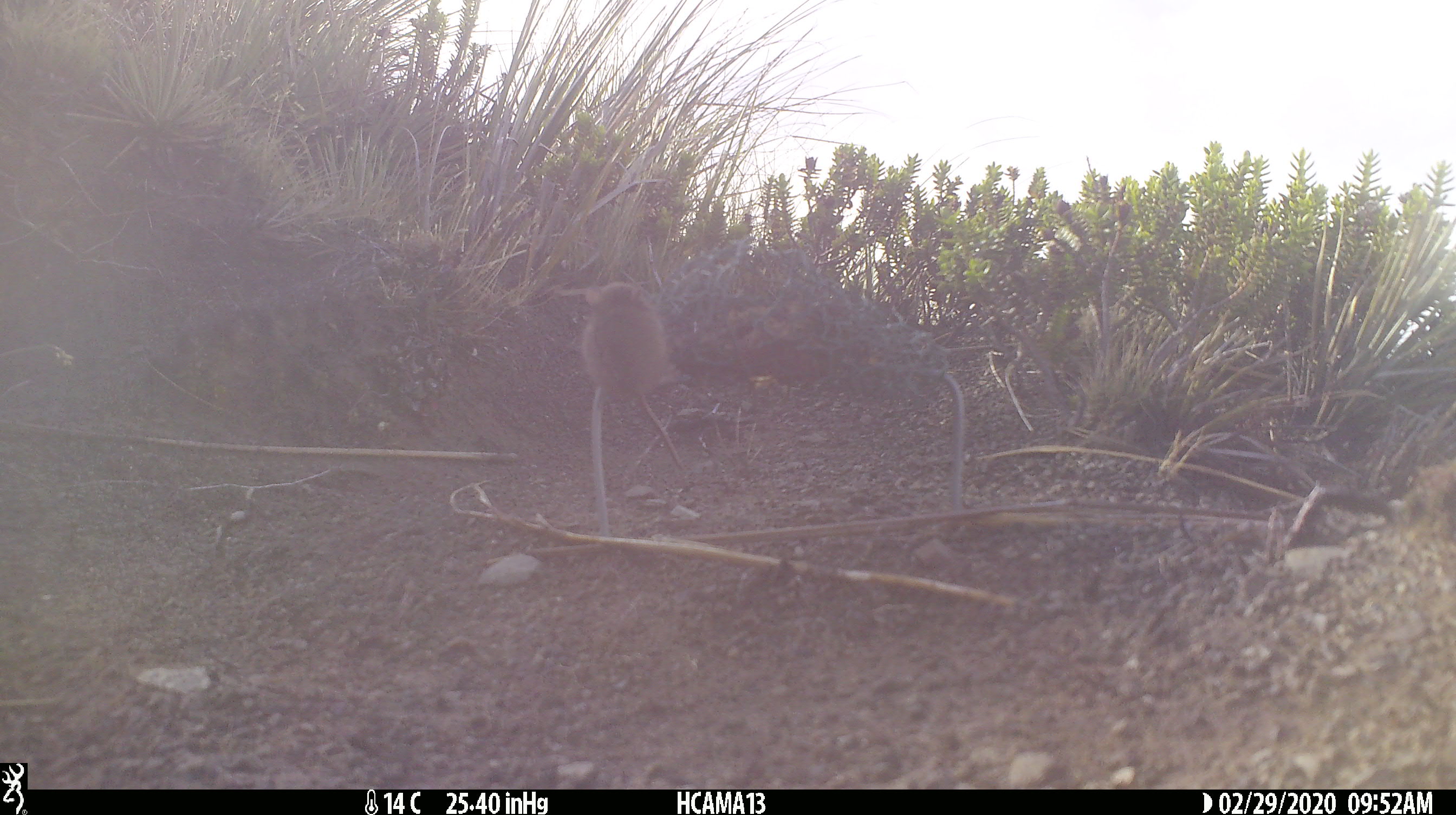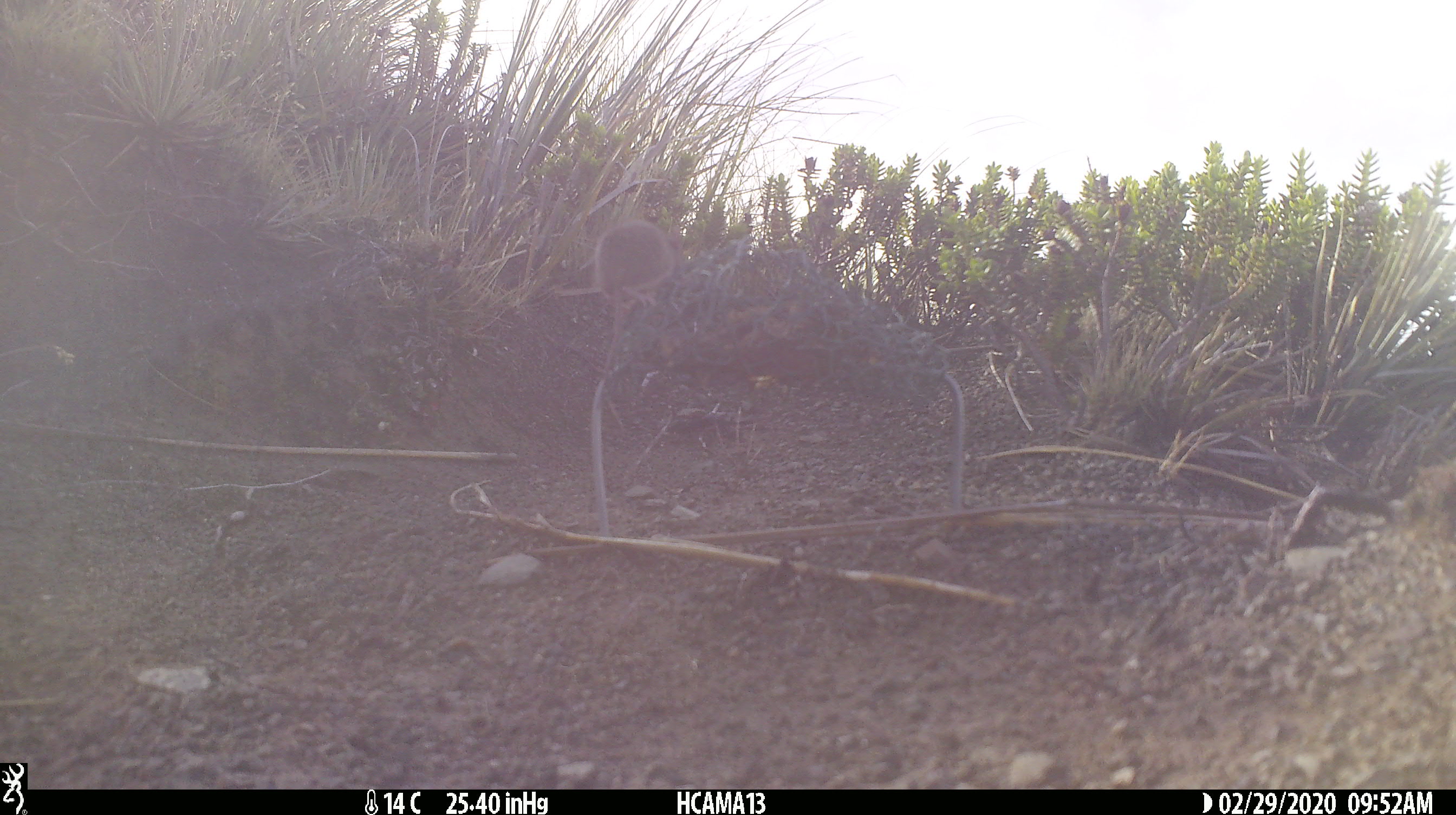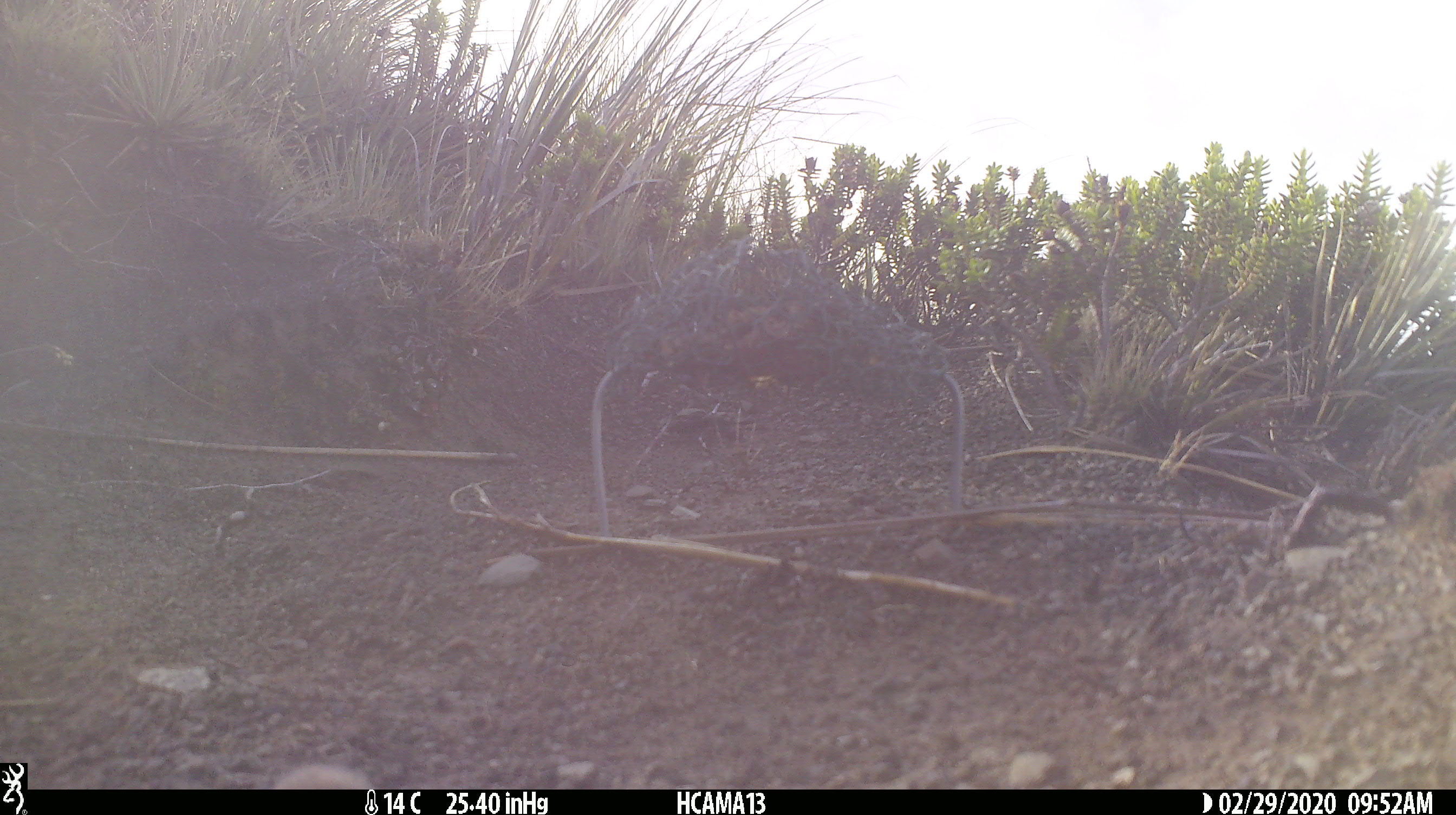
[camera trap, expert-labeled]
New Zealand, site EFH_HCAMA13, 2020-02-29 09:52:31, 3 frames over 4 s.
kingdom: Animalia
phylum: Chordata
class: Mammalia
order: Rodentia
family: Muridae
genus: Mus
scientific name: Mus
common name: mouse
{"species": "mouse (Mus)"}